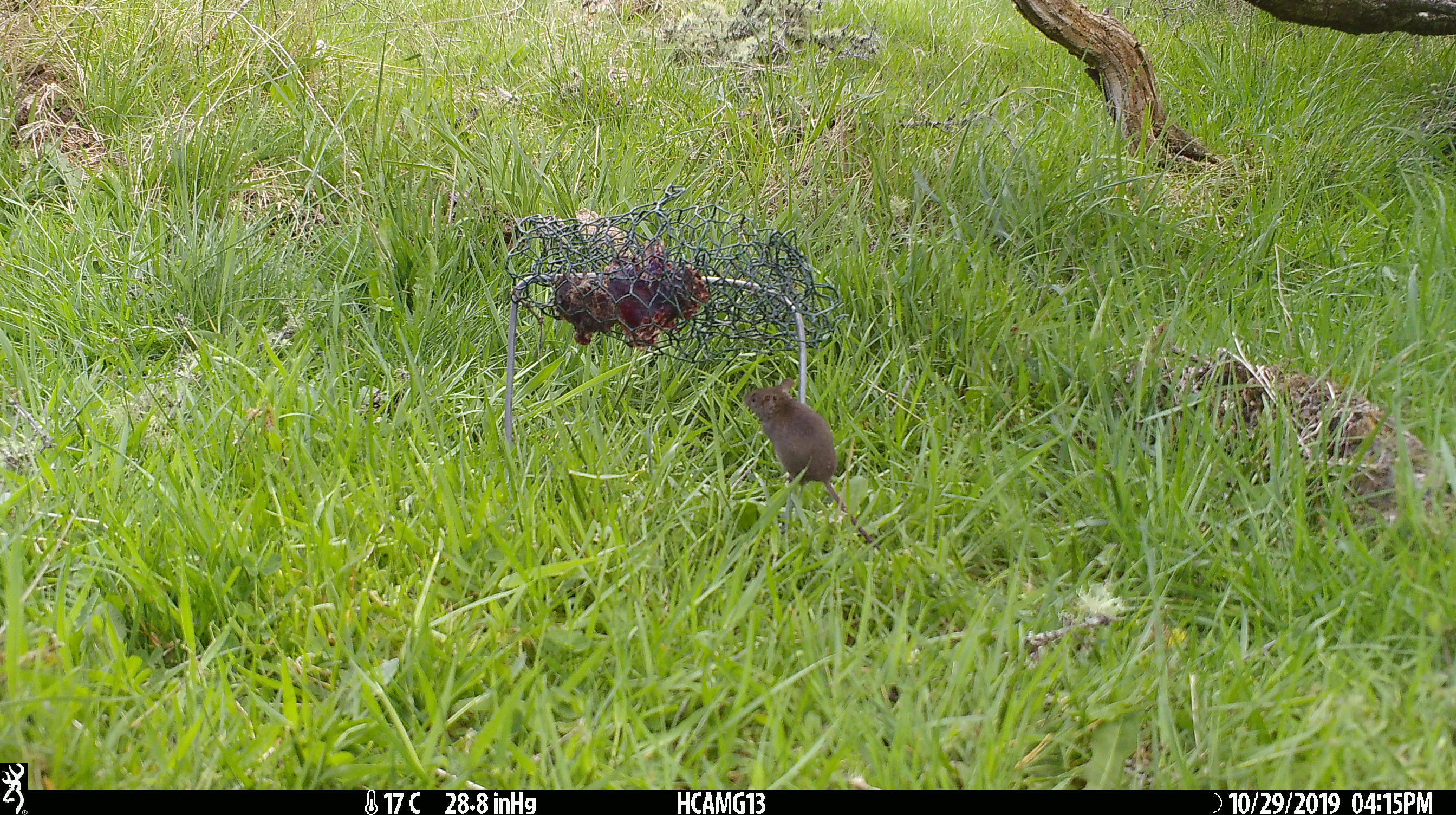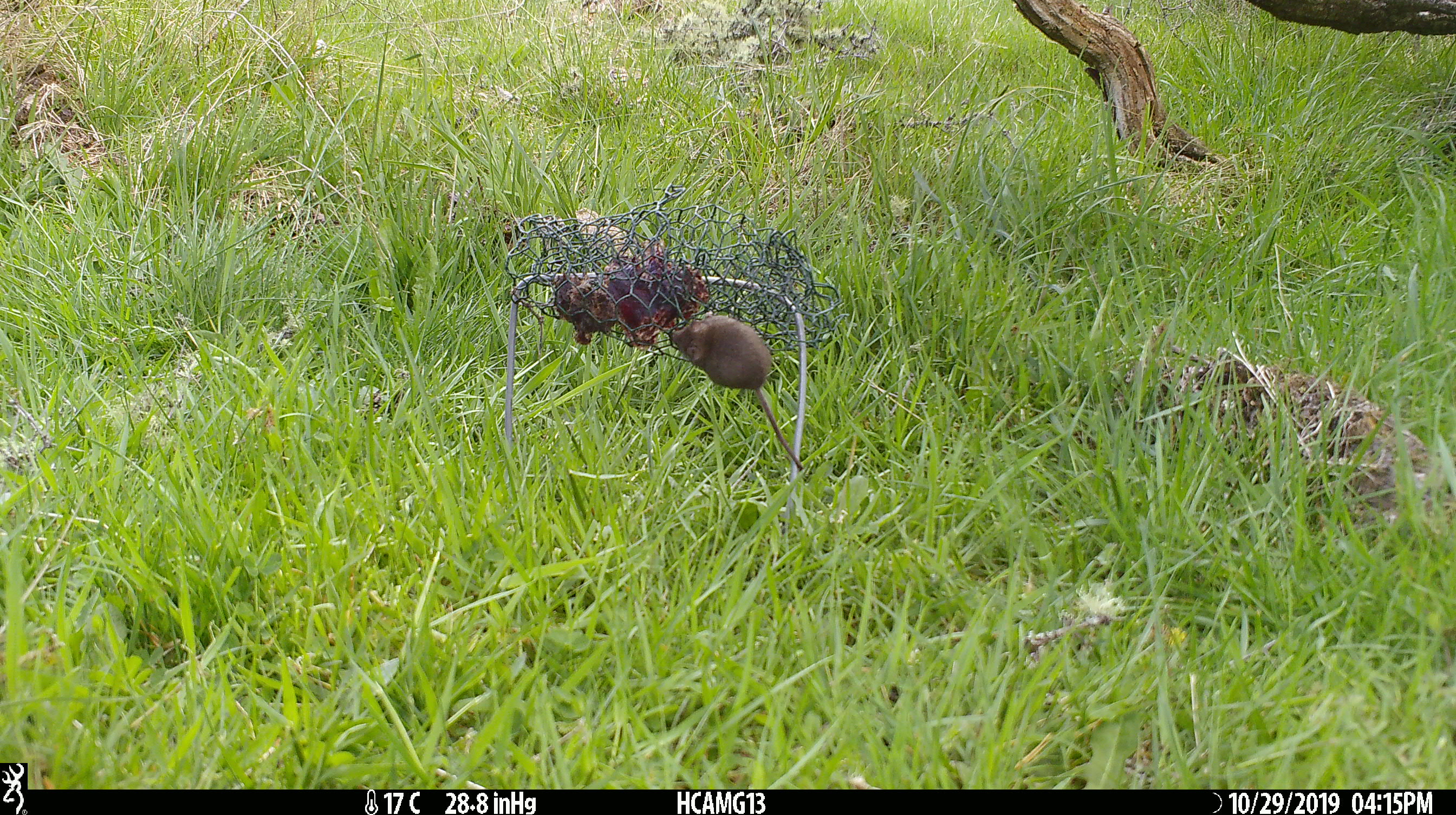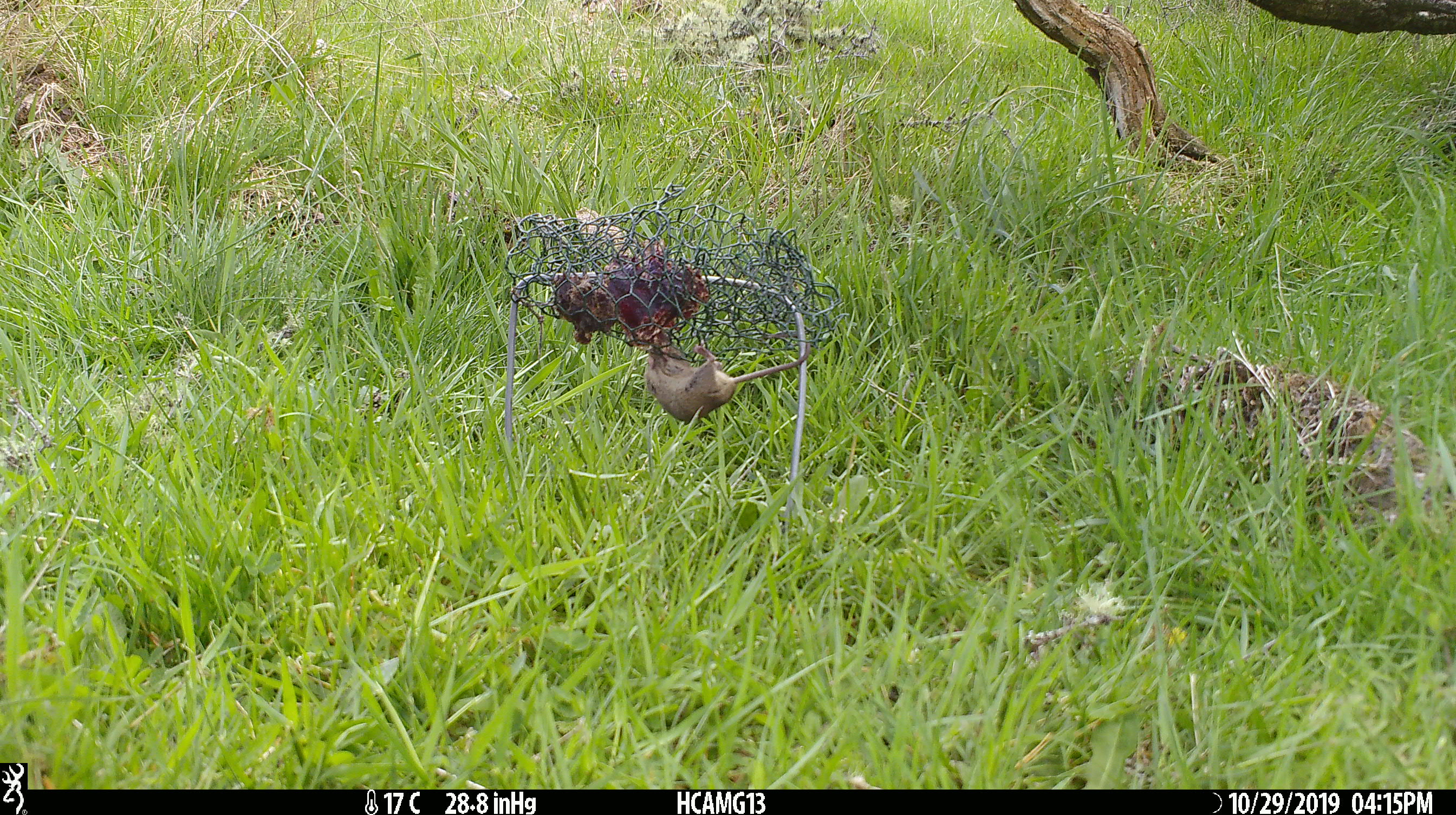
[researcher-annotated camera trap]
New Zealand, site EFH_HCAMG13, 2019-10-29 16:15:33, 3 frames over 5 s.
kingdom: Animalia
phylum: Chordata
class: Mammalia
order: Rodentia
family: Muridae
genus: Mus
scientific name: Mus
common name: mouse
Mouse (Mus).